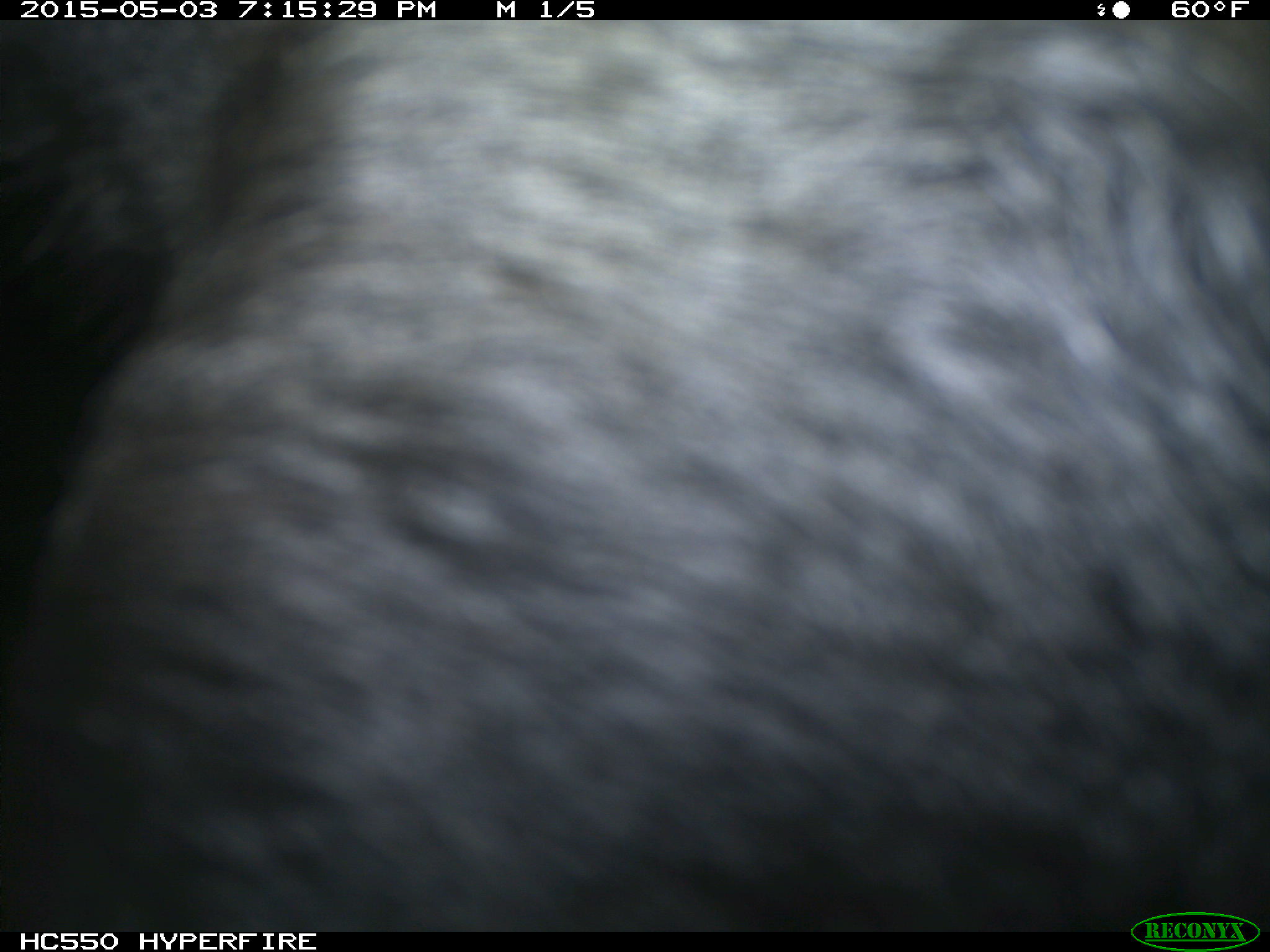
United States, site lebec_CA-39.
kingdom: Animalia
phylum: Chordata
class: Mammalia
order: Artiodactyla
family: Bovidae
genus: Bos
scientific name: Bos taurus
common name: domestic cow